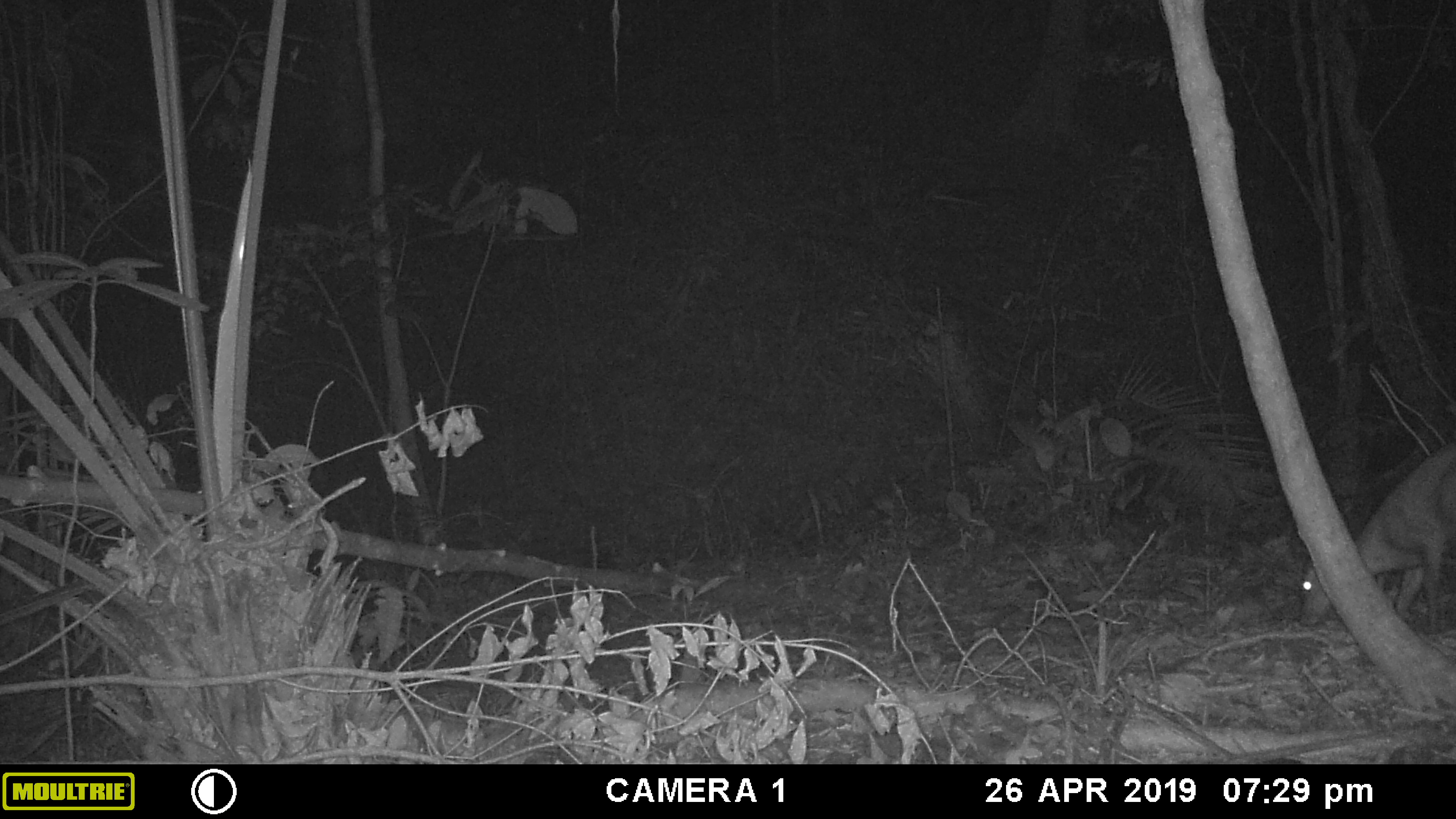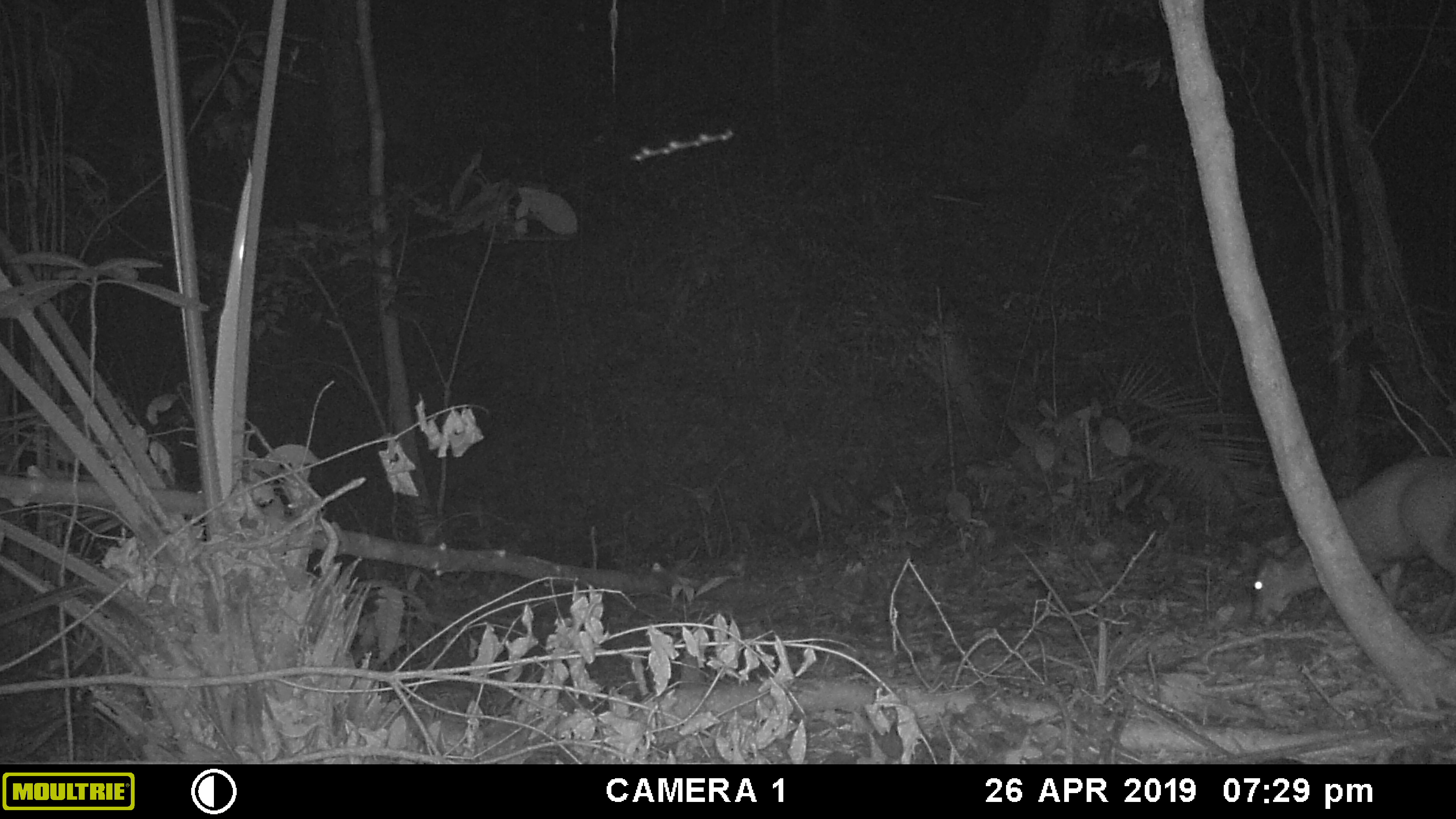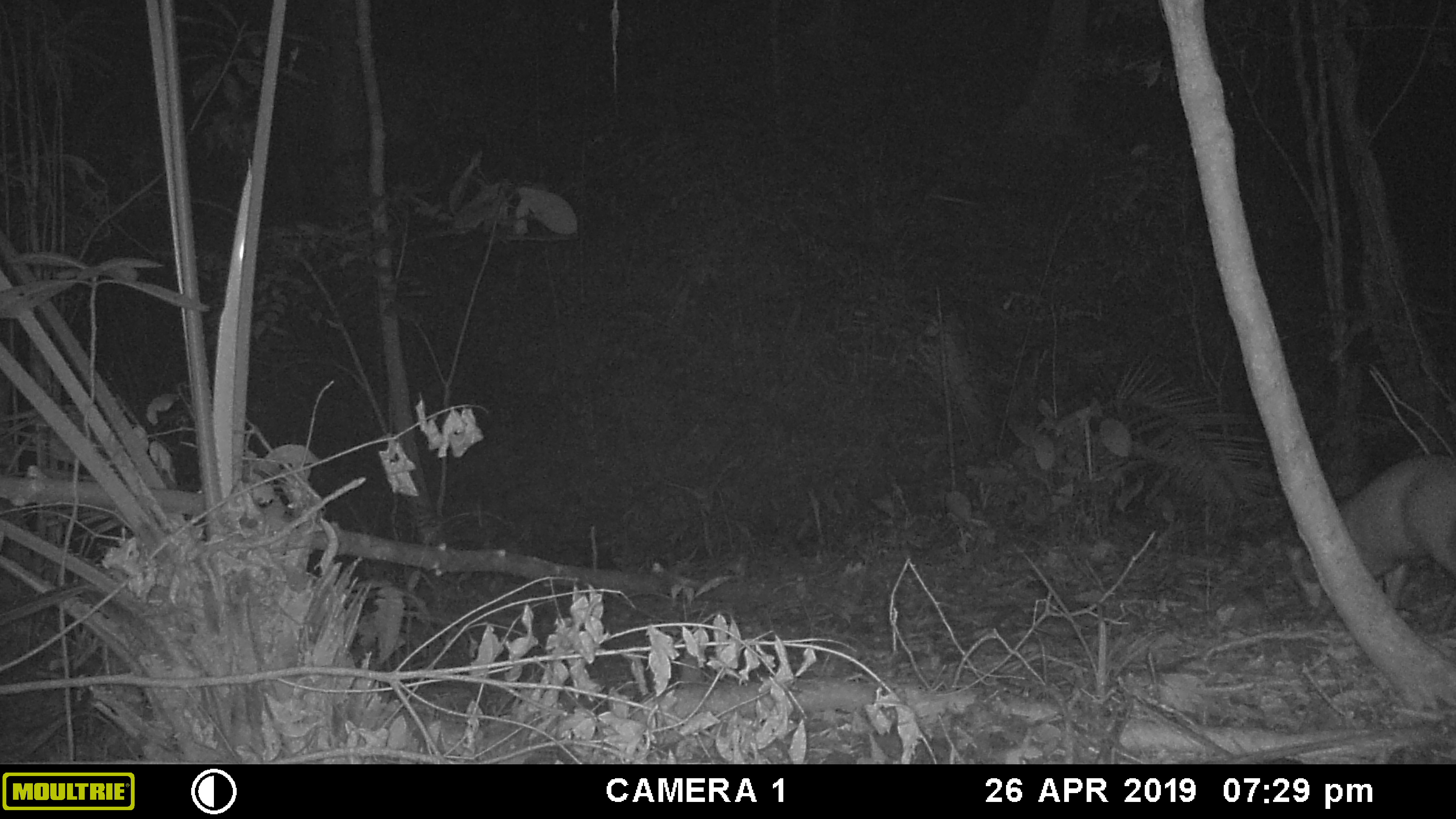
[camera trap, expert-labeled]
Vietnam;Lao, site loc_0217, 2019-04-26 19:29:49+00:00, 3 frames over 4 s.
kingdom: Animalia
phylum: Chordata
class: Mammalia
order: Artiodactyla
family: Cervidae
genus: Muntiacus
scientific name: Muntiacus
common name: muntjacs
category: unidentified muntjac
Unidentified muntjac (muntjacs) (Muntiacus). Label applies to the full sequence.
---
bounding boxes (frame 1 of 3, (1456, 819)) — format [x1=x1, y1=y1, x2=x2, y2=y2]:
unidentified muntjac: [x1=1298, y1=442, x2=1456, y2=634]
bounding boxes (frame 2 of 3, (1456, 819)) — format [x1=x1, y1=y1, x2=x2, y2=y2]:
unidentified muntjac: [x1=1250, y1=455, x2=1456, y2=633]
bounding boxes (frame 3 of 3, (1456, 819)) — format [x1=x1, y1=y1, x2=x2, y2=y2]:
unidentified muntjac: [x1=1283, y1=454, x2=1456, y2=629]